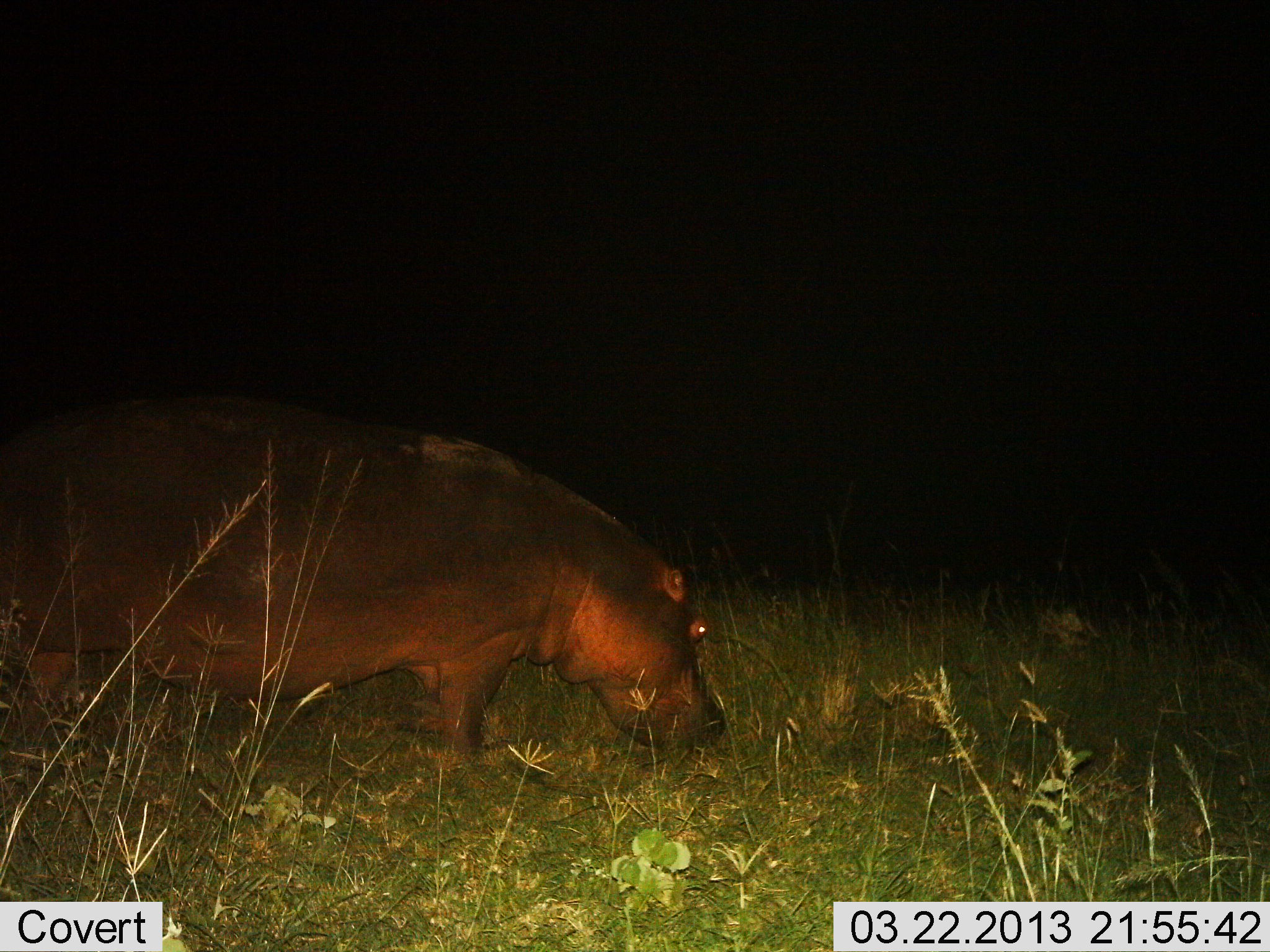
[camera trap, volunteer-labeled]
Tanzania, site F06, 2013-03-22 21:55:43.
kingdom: Animalia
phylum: Chordata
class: Mammalia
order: Artiodactyla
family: Hippopotamidae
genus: Hippopotamus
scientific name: Hippopotamus amphibius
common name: hippopotamus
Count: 1.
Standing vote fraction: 65%.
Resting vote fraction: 0%.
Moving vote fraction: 5%.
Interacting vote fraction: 0%.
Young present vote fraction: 0%.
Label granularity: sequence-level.